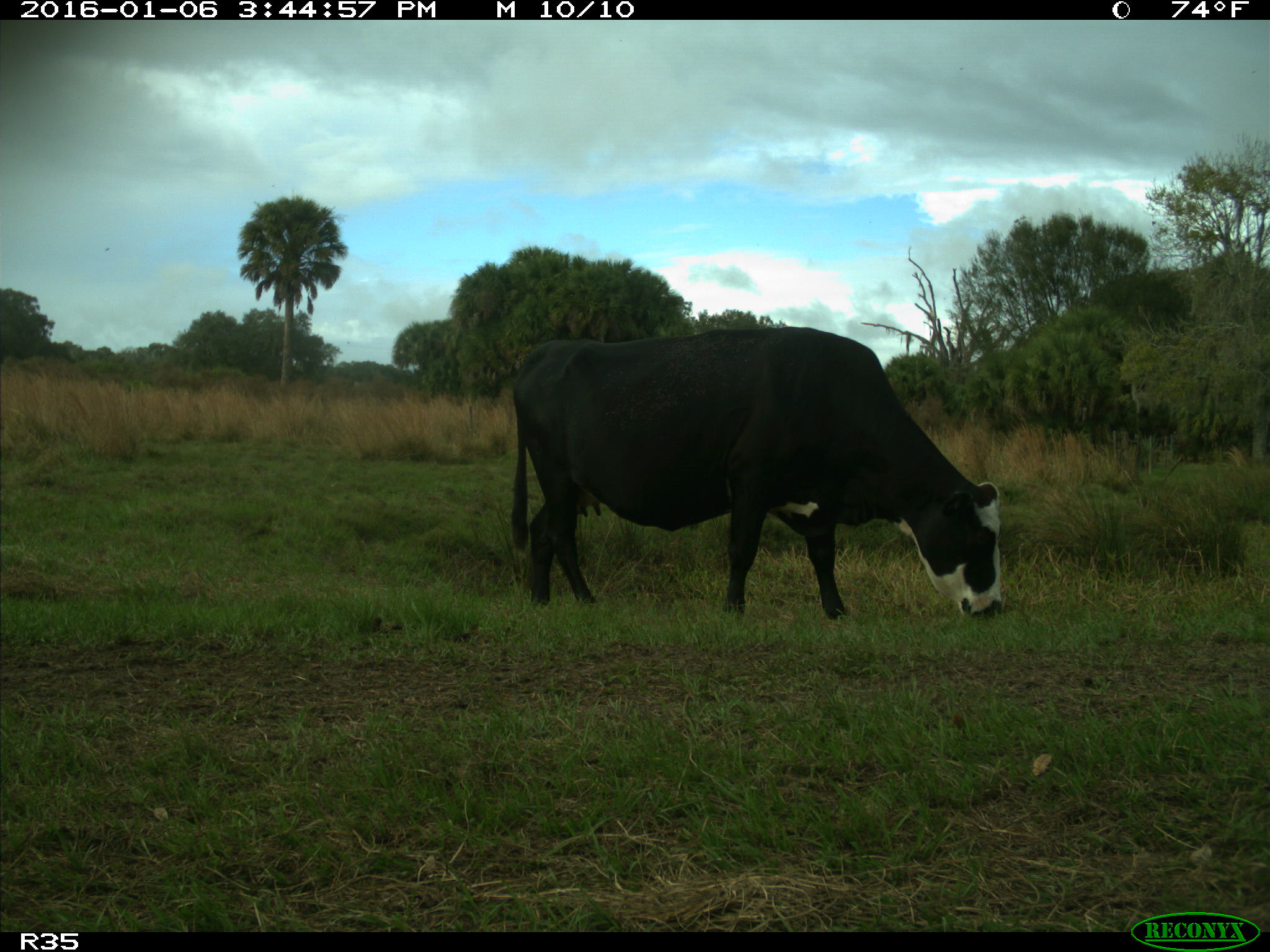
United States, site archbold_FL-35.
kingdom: Animalia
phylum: Chordata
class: Mammalia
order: Artiodactyla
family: Bovidae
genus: Bos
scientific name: Bos taurus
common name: domestic cow